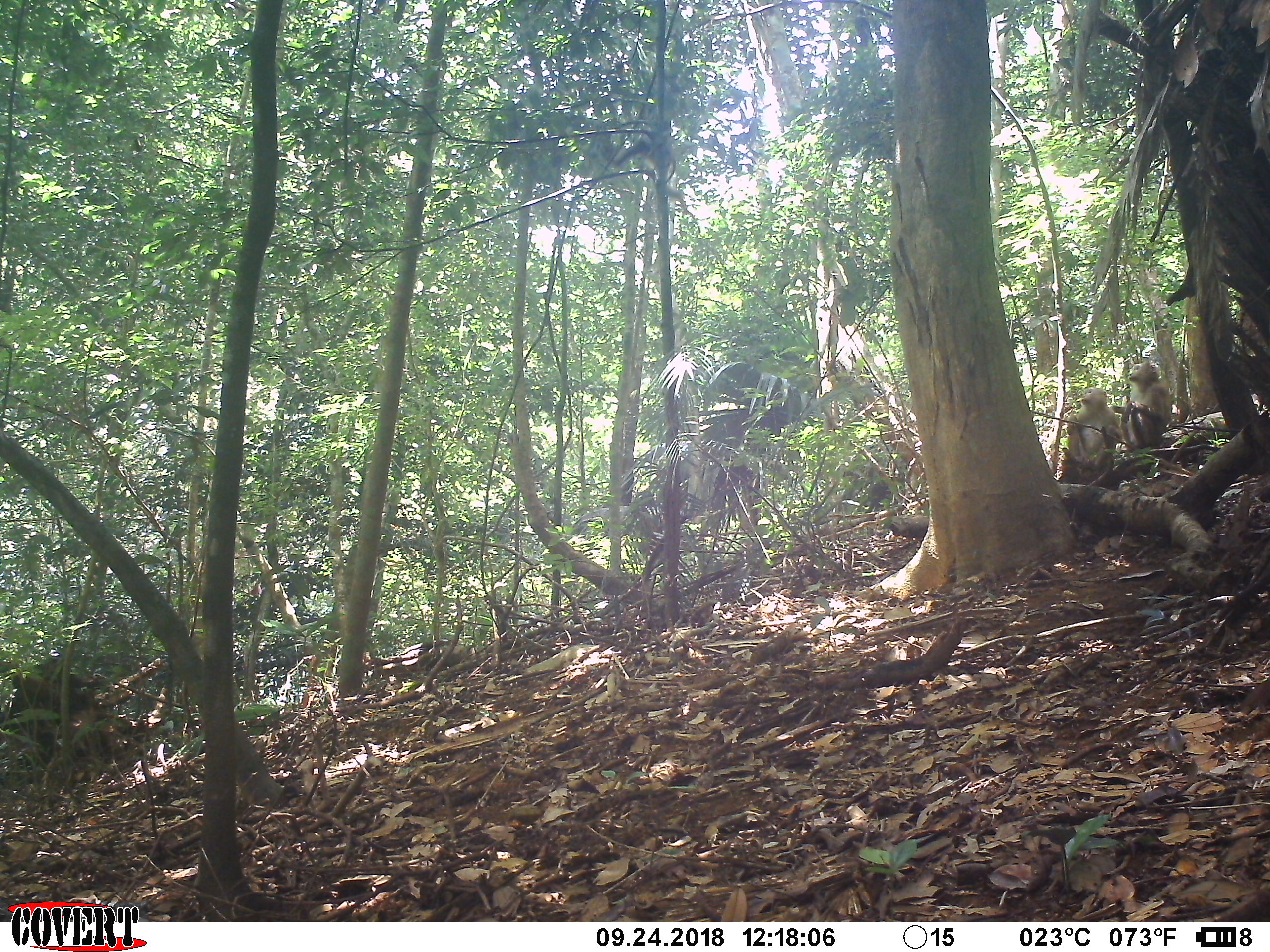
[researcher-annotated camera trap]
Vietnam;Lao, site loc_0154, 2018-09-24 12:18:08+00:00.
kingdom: Animalia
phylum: Chordata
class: Mammalia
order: Primates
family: Cercopithecidae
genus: Macaca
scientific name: Macaca nemestrina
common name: pig-tailed macaque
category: pig tailed macaque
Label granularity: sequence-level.